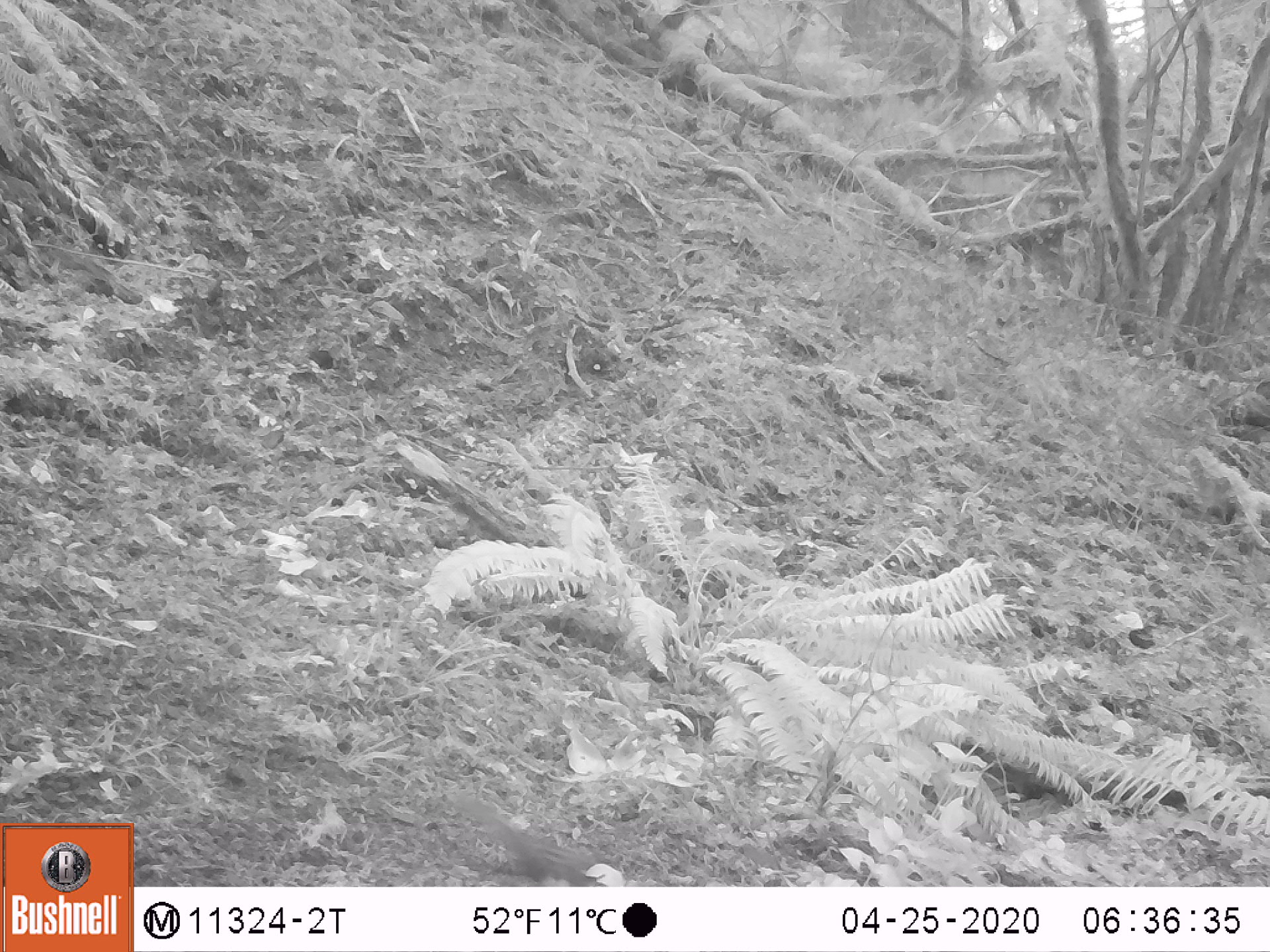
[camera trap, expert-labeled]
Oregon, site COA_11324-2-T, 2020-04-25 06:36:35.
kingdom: Animalia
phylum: Chordata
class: Mammalia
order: Rodentia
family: Sciuridae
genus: Neotamias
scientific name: Neotamias townsendii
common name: townsend's chipmunk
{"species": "townsend's chipmunk (Neotamias townsendii)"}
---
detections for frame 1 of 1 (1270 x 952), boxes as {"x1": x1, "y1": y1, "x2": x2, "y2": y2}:
townsend's chipmunk: {"x1": 460, "y1": 796, "x2": 607, "y2": 882}